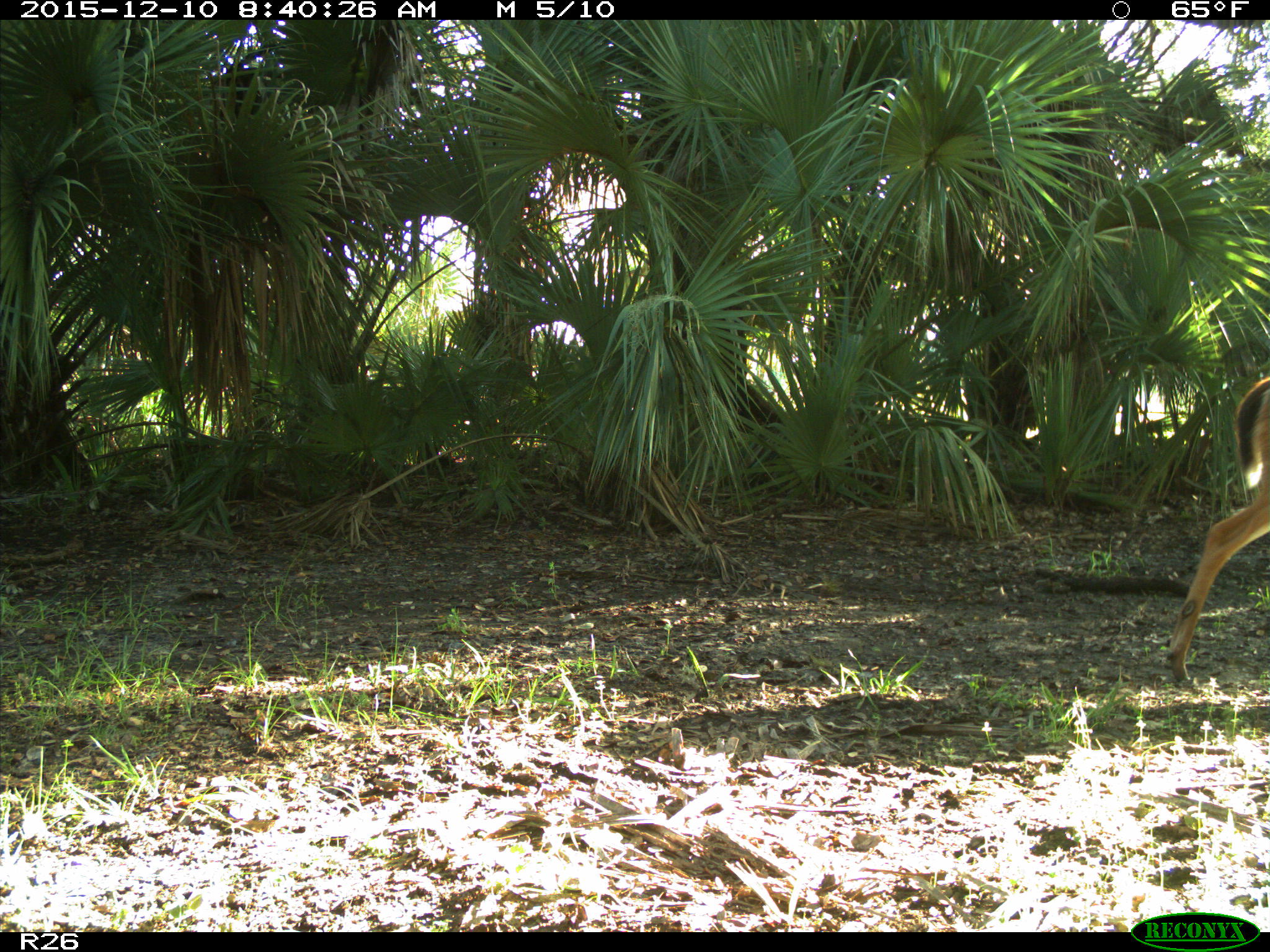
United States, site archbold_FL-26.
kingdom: Animalia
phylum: Chordata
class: Mammalia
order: Artiodactyla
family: Cervidae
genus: Odocoileus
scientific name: Odocoileus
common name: deer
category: unidentified deer